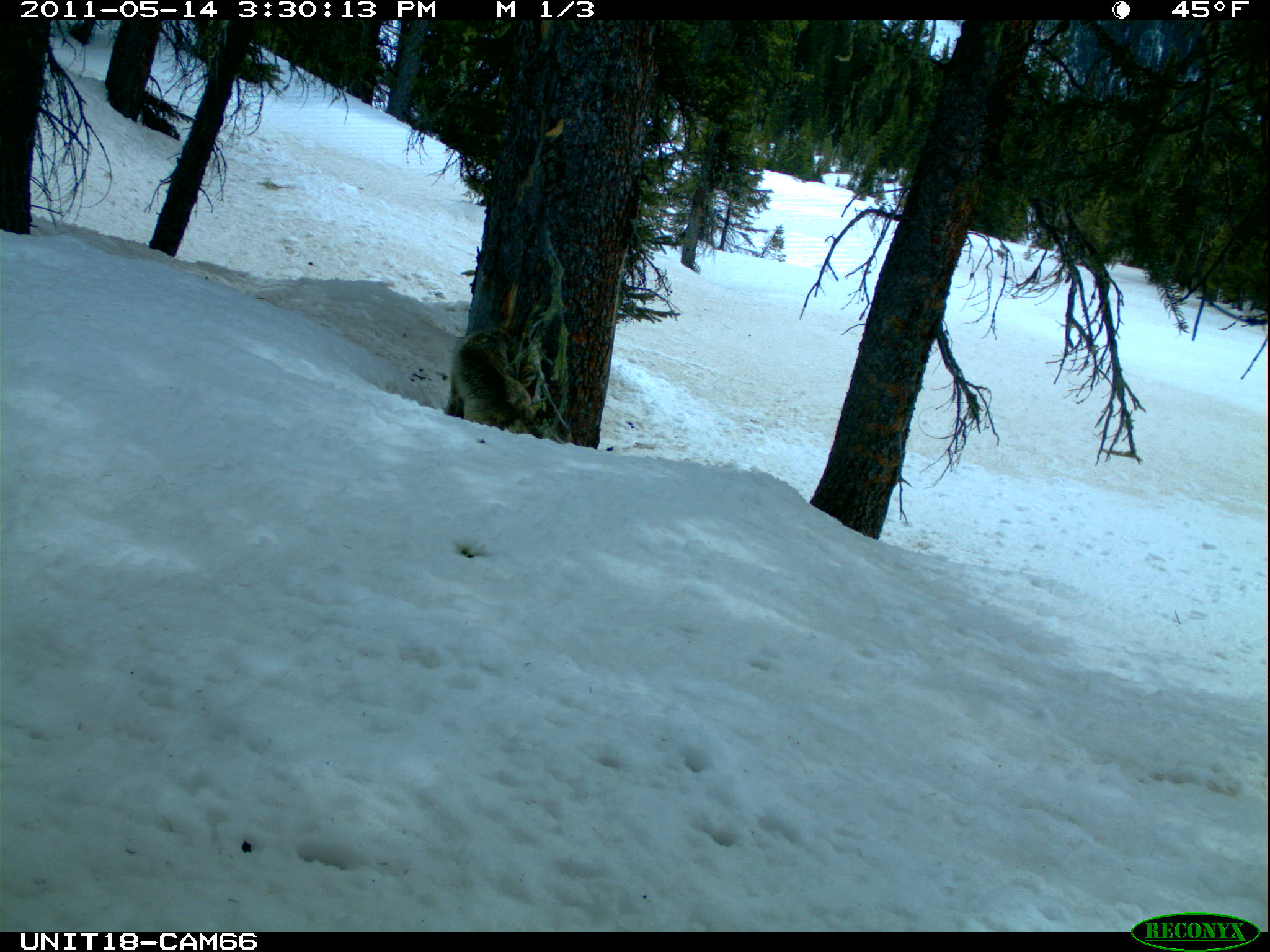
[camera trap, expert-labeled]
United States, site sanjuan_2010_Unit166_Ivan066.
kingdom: Animalia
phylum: Chordata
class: Mammalia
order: Carnivora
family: Canidae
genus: Canis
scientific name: Canis latrans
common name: coyote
Canis latrans (coyote).